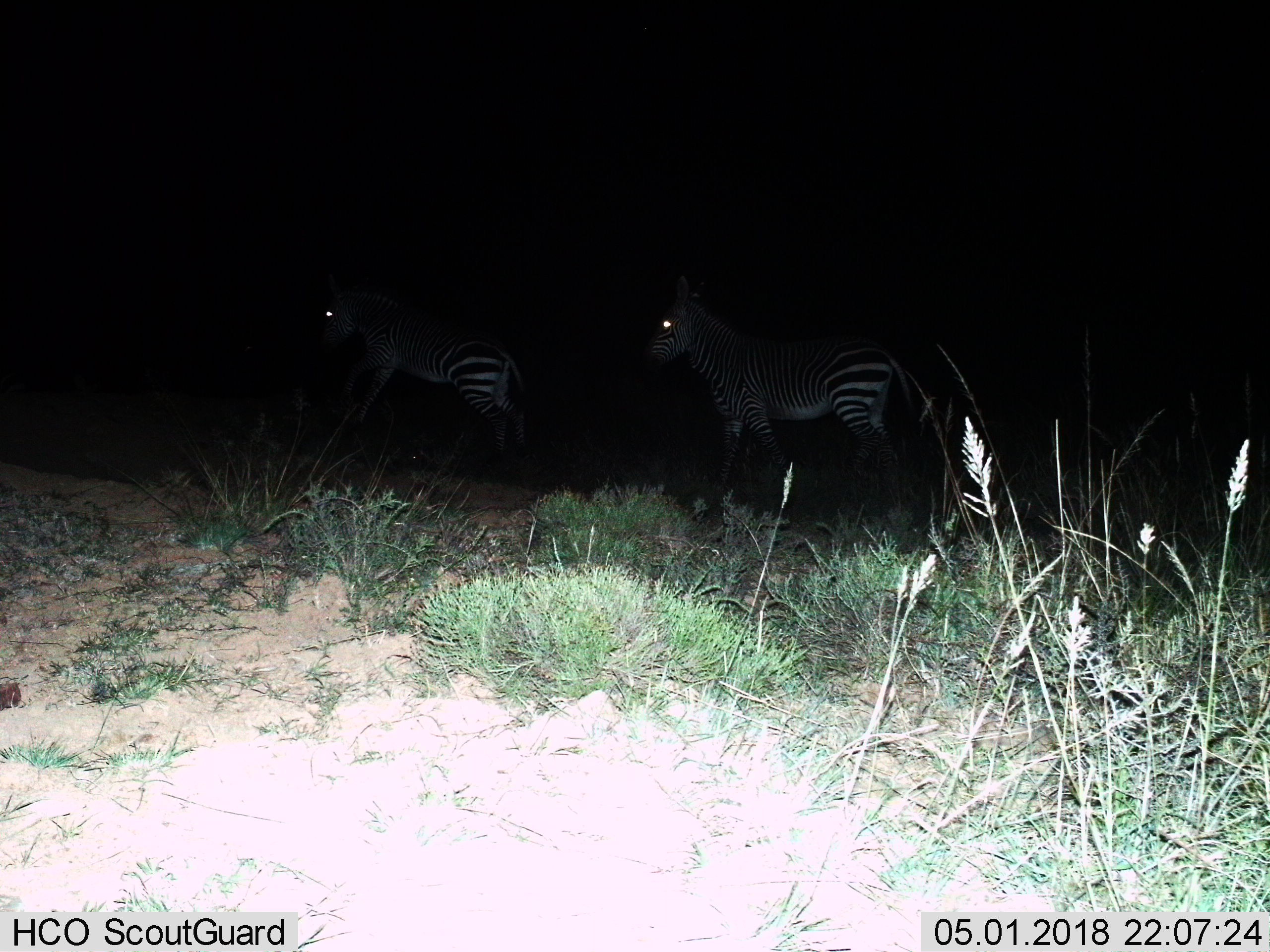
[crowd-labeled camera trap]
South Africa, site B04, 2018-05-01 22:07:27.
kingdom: Animalia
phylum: Chordata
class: Mammalia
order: Perissodactyla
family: Equidae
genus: Equus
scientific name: Equus zebra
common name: mountain zebra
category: zebramountain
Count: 2.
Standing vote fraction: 25%.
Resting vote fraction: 0%.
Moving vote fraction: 75%.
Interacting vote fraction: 0%.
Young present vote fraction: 0%.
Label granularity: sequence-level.